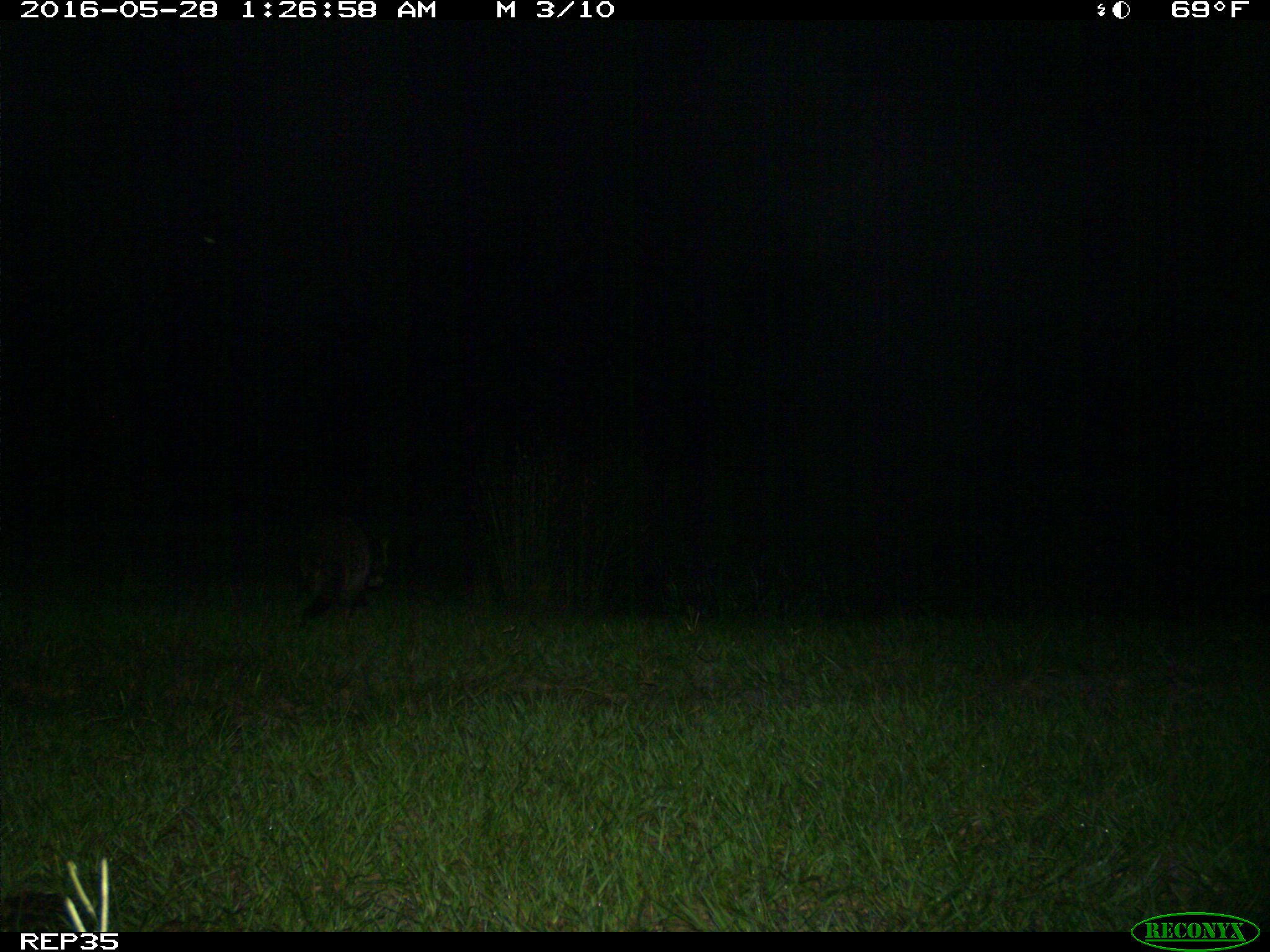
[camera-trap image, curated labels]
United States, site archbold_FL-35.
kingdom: Animalia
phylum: Chordata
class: Mammalia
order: Carnivora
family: Procyonidae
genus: Procyon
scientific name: Procyon lotor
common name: common raccoon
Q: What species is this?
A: Procyon lotor (common raccoon).